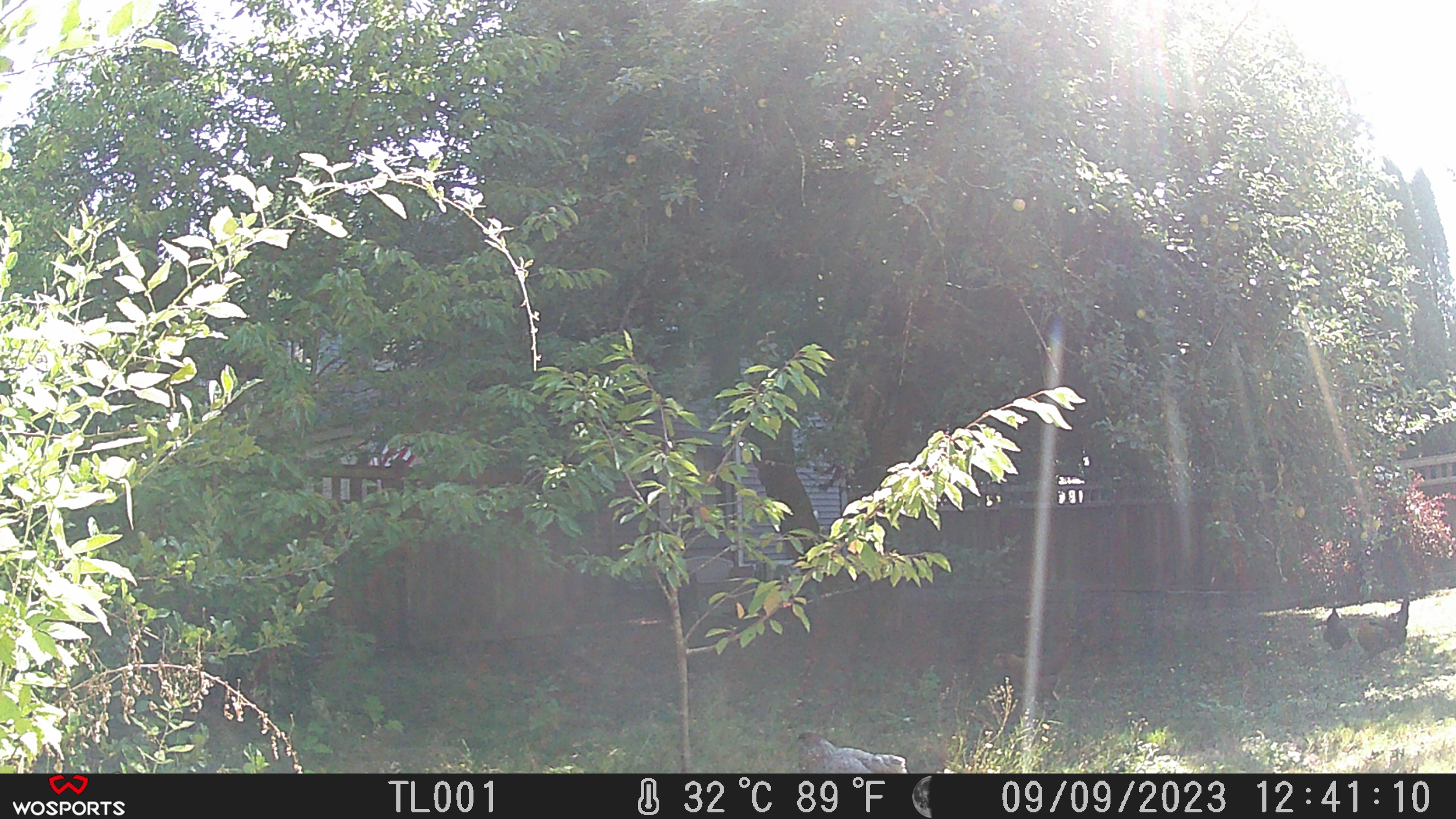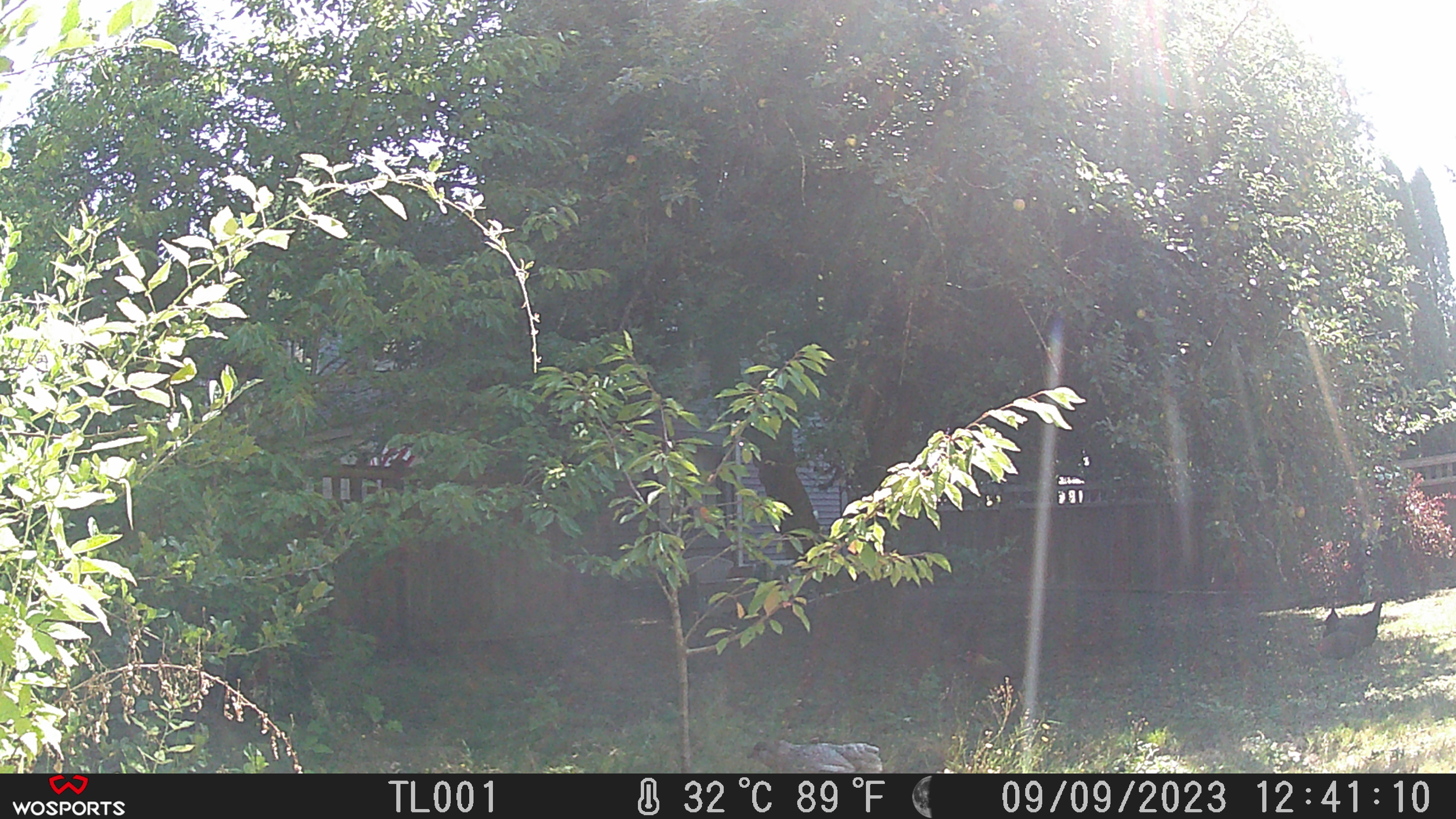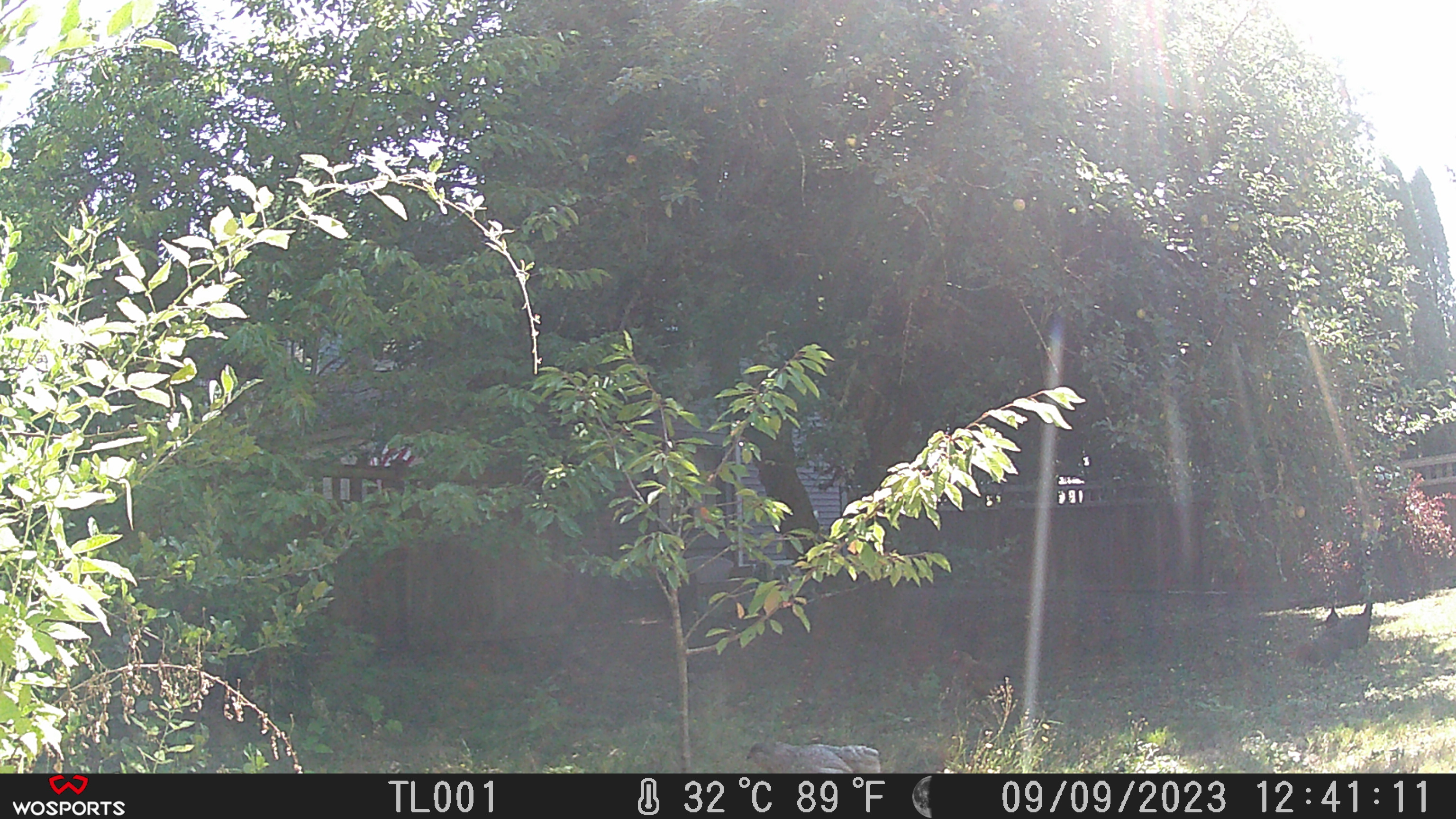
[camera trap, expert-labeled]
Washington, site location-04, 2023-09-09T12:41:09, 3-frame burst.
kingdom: Animalia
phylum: Chordata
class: Aves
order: Galliformes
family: Phasianidae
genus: Gallus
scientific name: Gallus gallus domesticus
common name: domestic chicken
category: chicken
Chicken (domestic chicken) (Gallus gallus domesticus).